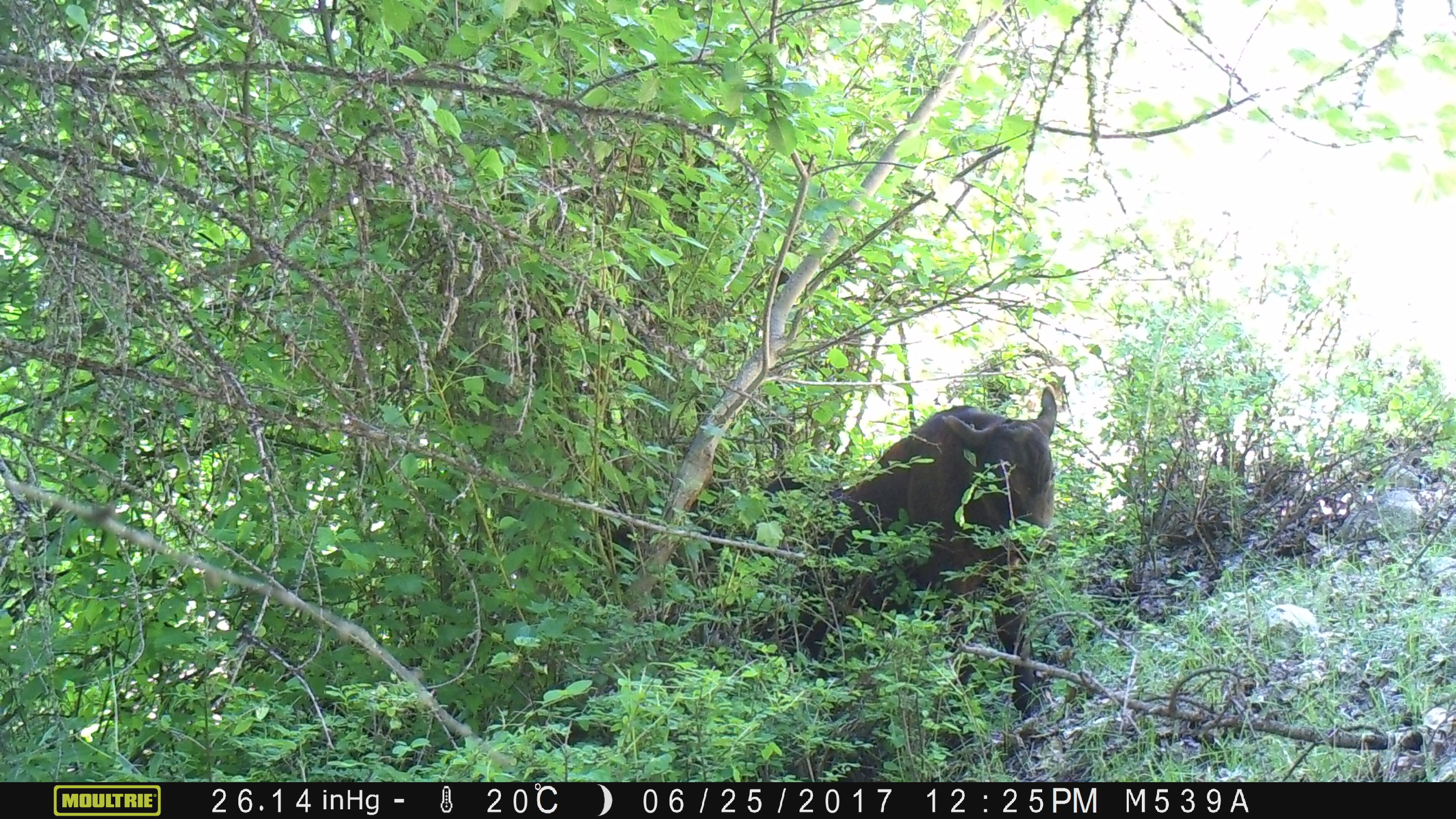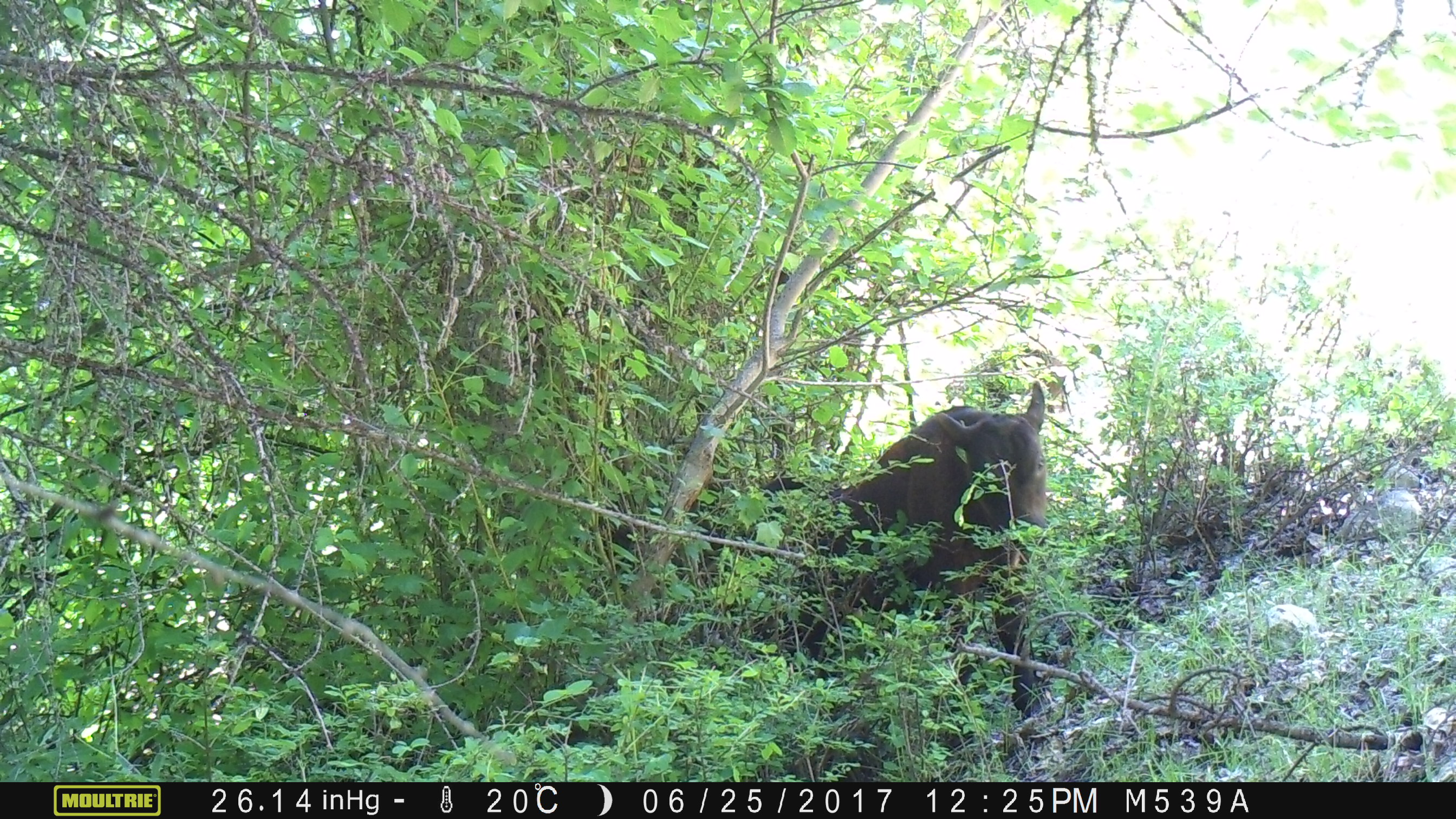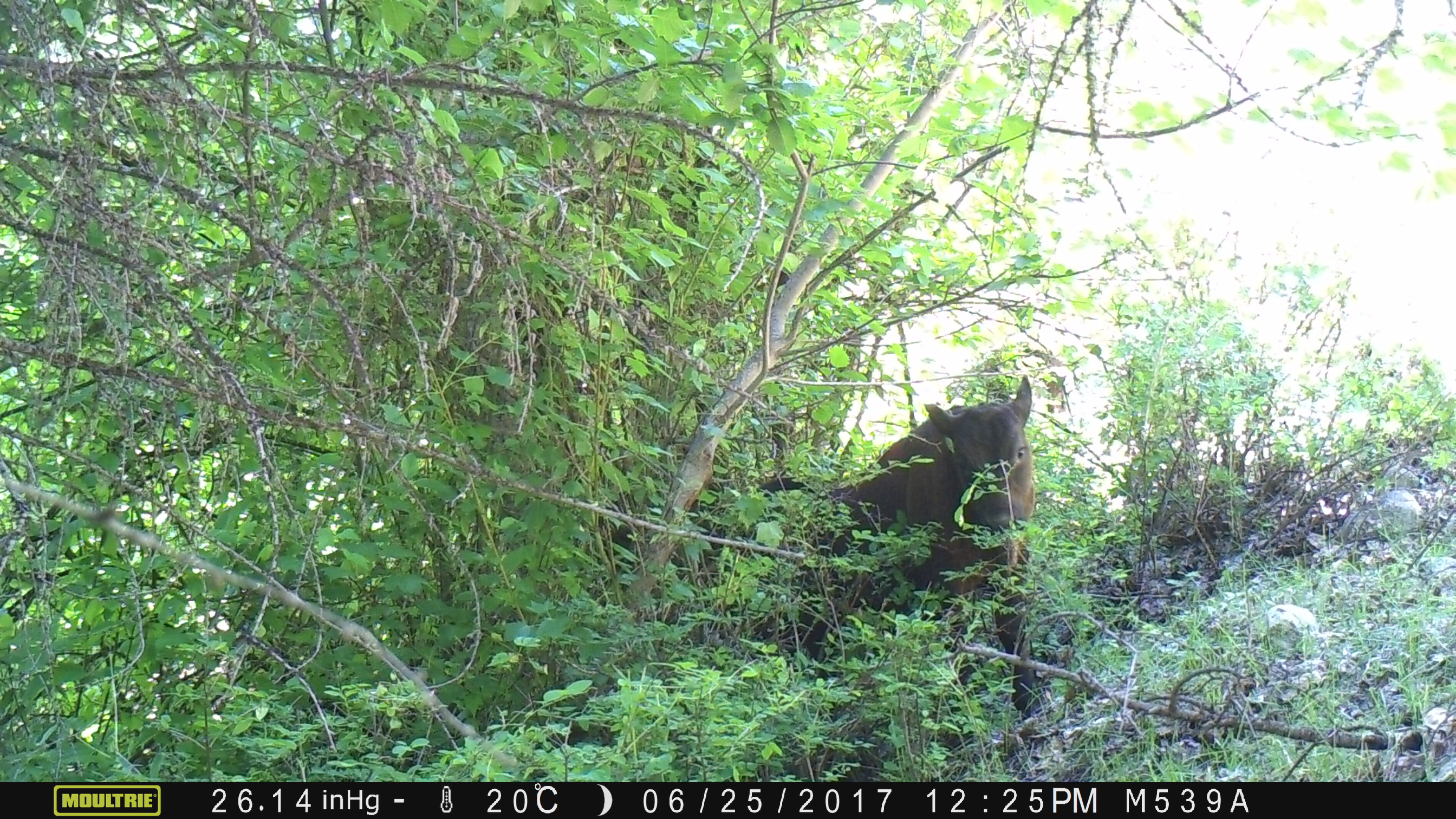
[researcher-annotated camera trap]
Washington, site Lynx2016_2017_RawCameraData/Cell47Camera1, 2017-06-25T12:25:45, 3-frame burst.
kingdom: Animalia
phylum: Chordata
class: Mammalia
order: Artiodactyla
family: Bovidae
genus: Bos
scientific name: Bos taurus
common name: domestic cattle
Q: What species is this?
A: Domestic cattle (Bos taurus).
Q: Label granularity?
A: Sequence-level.